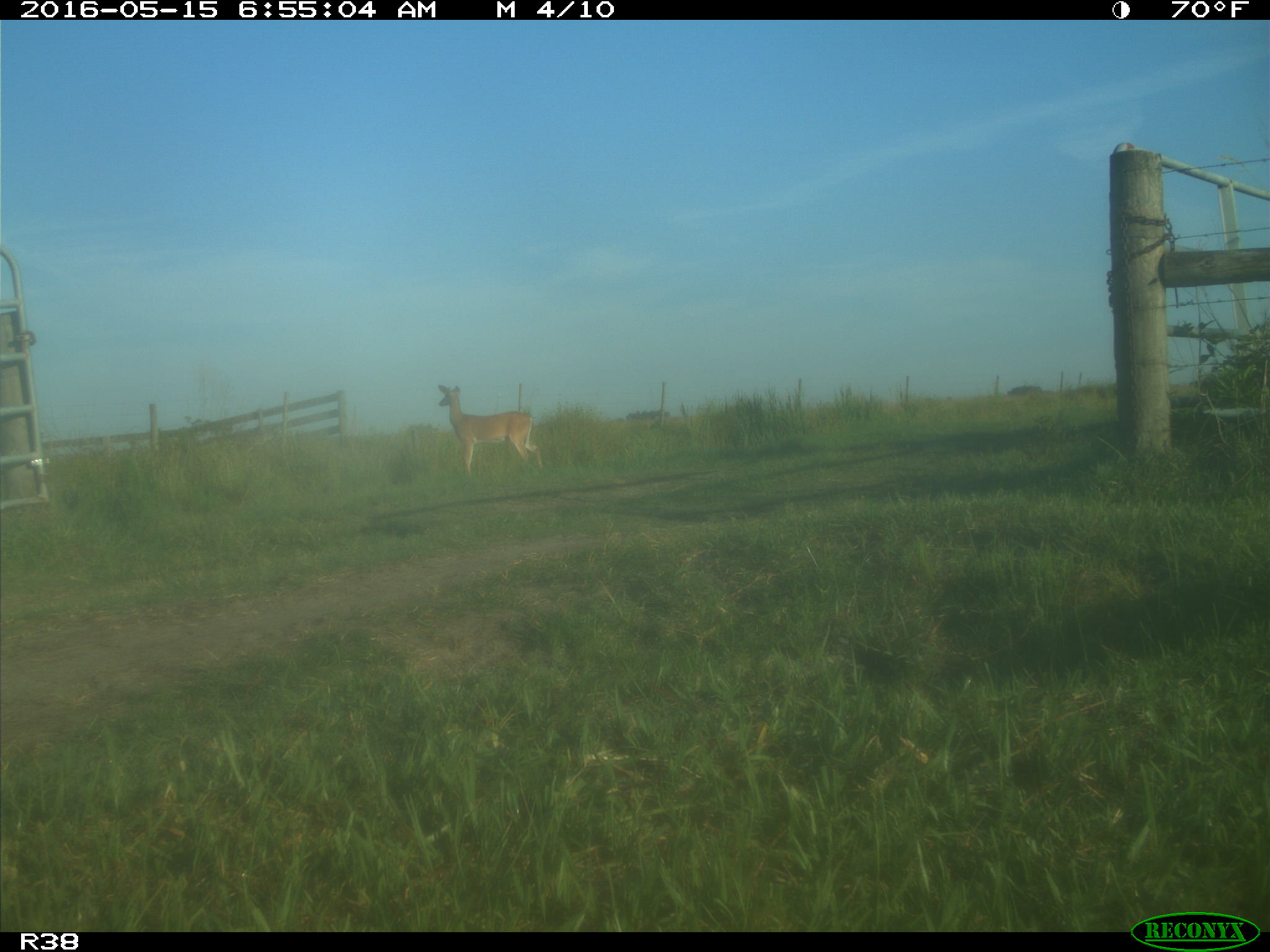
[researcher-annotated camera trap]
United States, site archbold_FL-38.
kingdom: Animalia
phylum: Chordata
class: Mammalia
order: Artiodactyla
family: Cervidae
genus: Odocoileus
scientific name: Odocoileus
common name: deer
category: unidentified deer